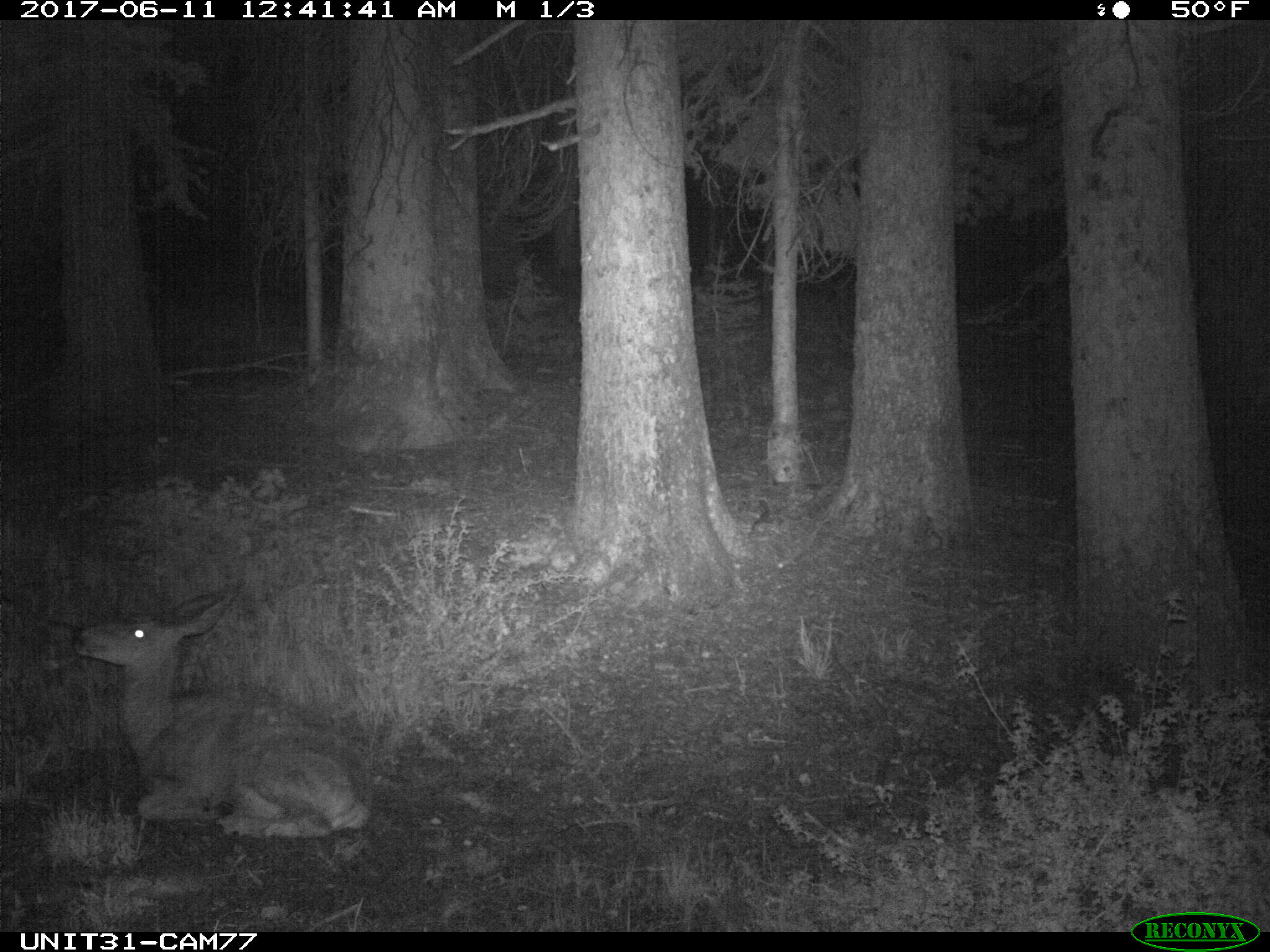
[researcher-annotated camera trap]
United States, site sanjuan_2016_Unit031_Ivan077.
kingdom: Animalia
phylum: Chordata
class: Mammalia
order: Artiodactyla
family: Cervidae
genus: Odocoileus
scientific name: Odocoileus hemionus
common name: mule deer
Odocoileus hemionus (mule deer).